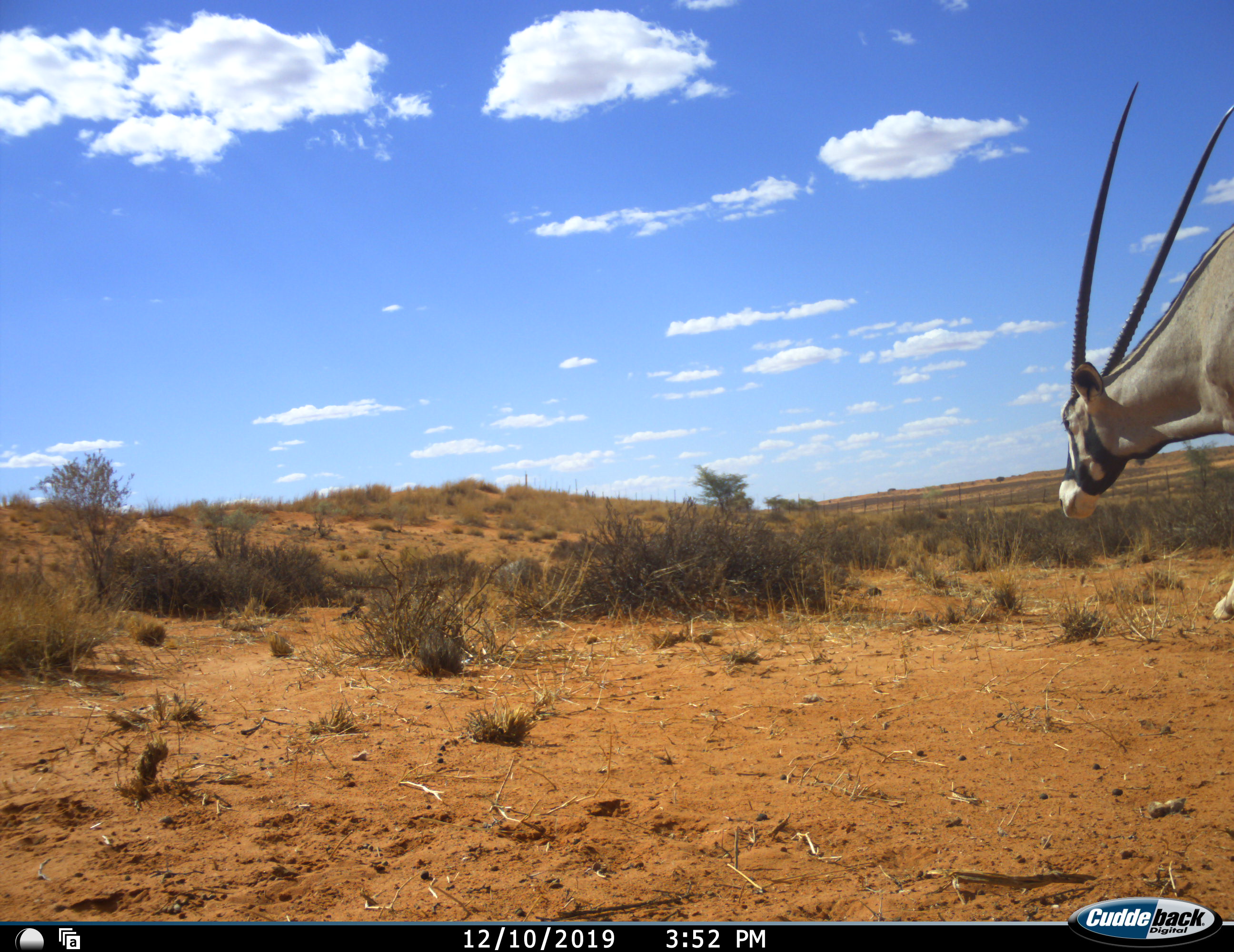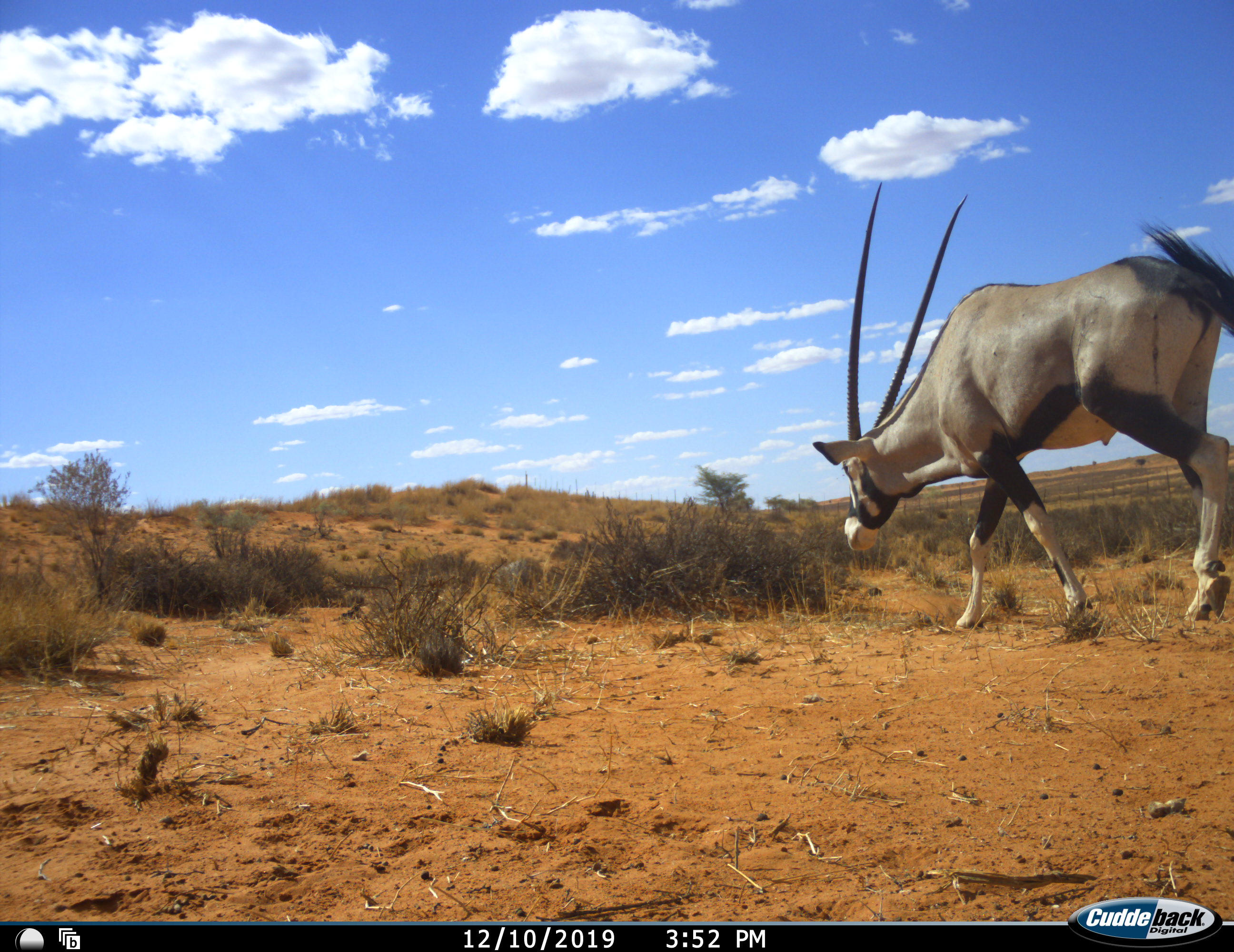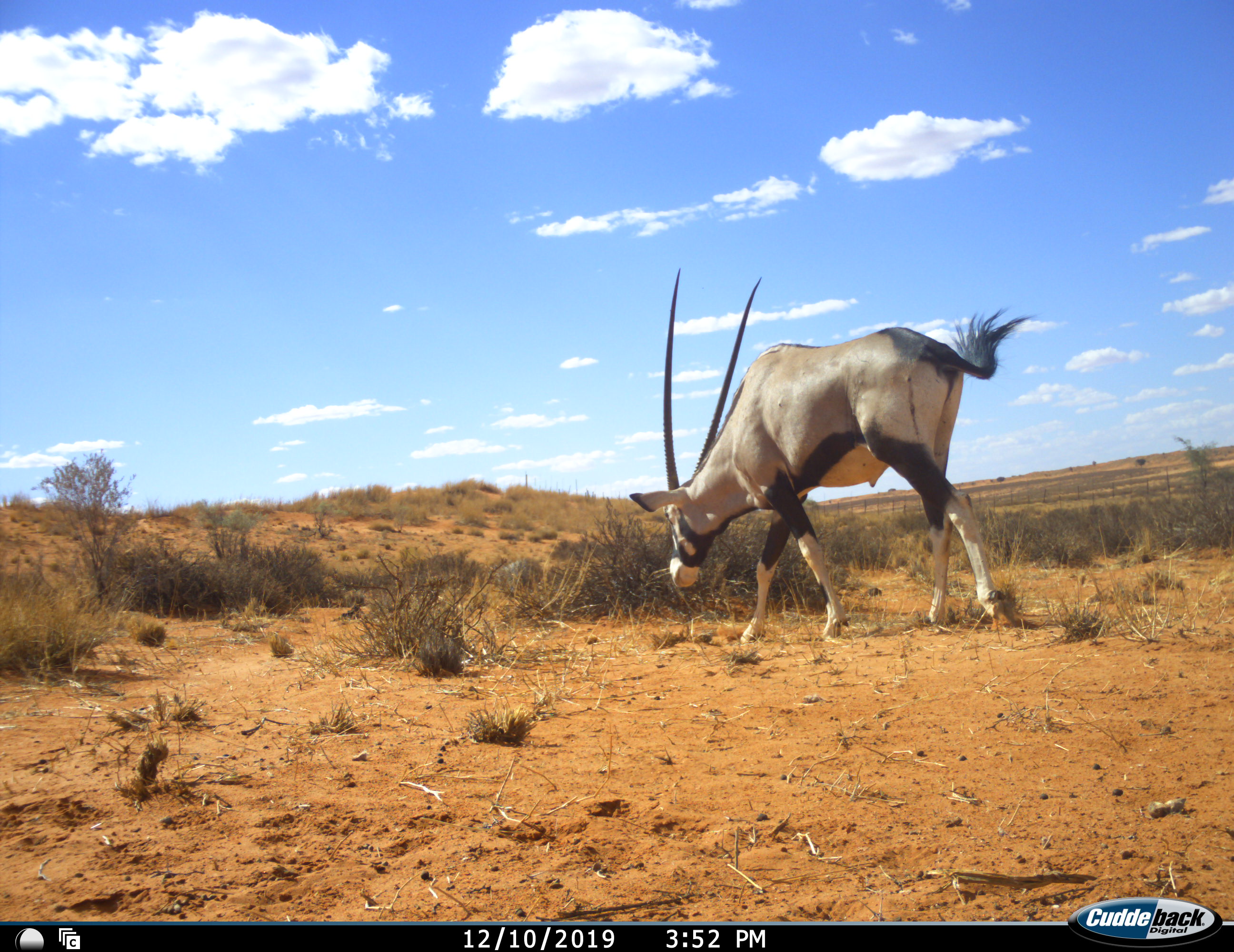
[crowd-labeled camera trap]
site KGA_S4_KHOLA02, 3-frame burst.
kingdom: Animalia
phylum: Chordata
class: Mammalia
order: Artiodactyla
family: Bovidae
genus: Oryx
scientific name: Oryx gazella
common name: gemsbok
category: oryx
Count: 1.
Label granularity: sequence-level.